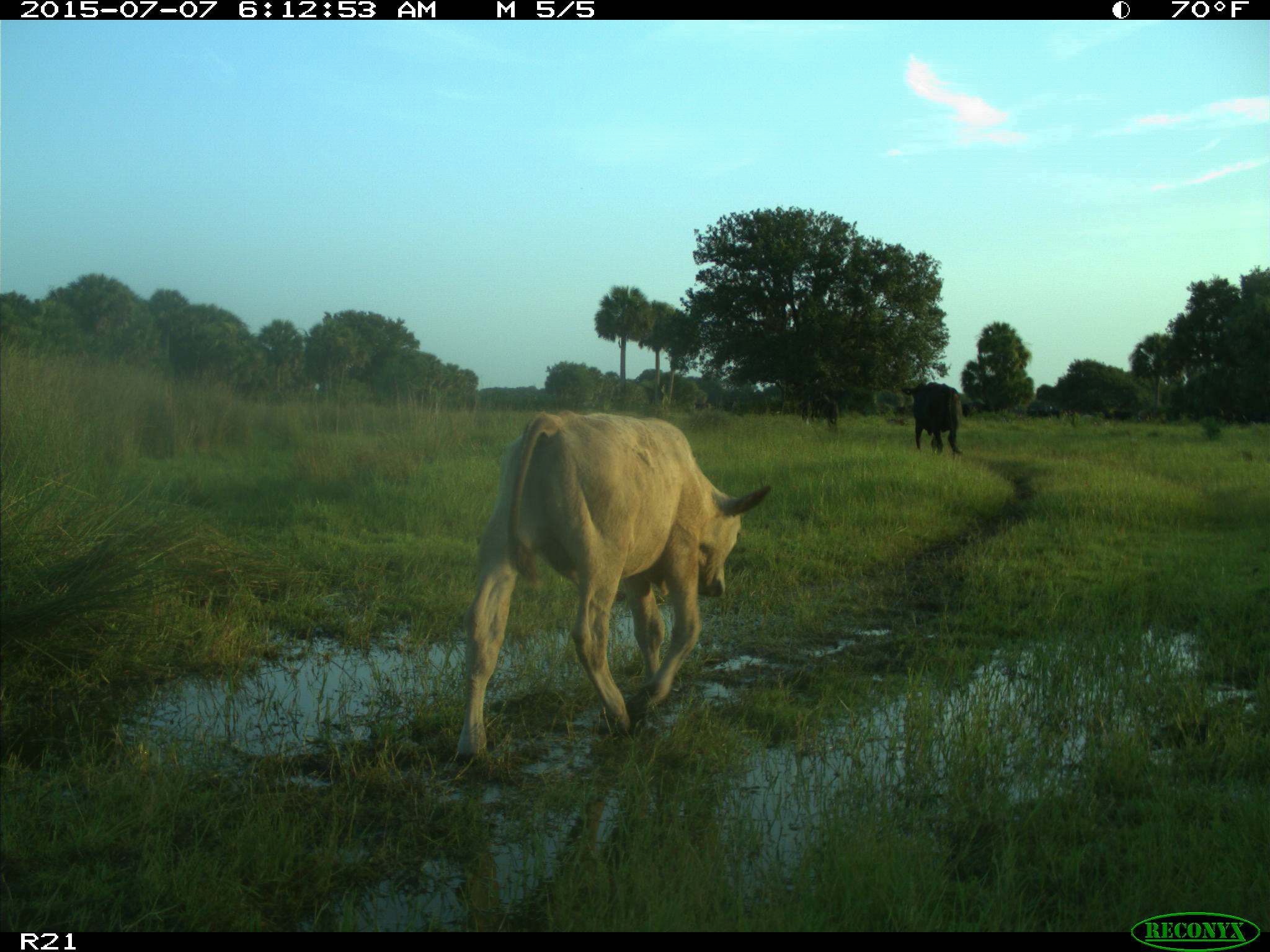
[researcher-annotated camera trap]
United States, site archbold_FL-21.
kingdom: Animalia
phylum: Chordata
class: Mammalia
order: Artiodactyla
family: Bovidae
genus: Bos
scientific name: Bos taurus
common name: domestic cow